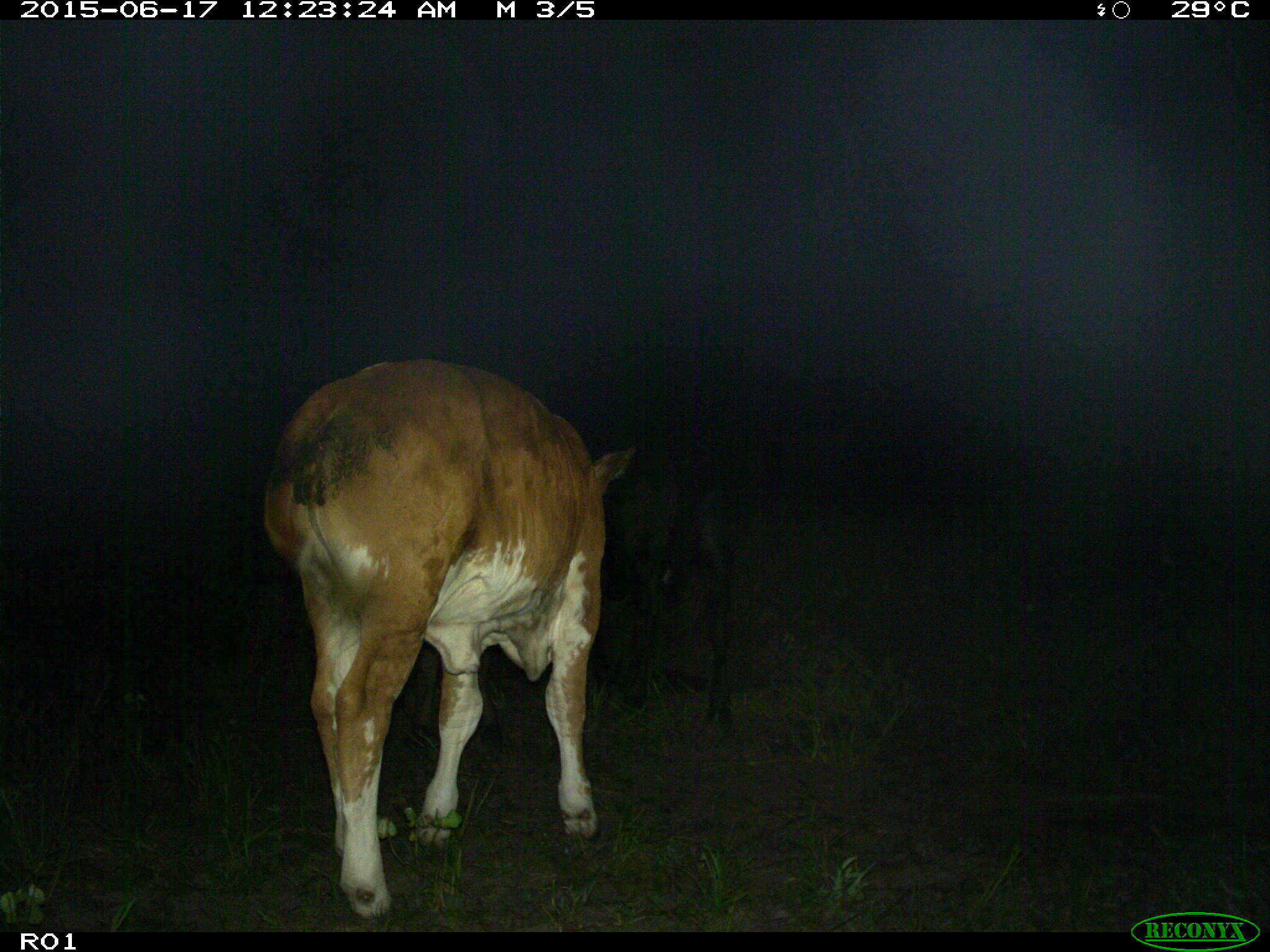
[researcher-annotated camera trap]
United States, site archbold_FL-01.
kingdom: Animalia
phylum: Chordata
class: Mammalia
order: Artiodactyla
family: Bovidae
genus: Bos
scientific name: Bos taurus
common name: domestic cow